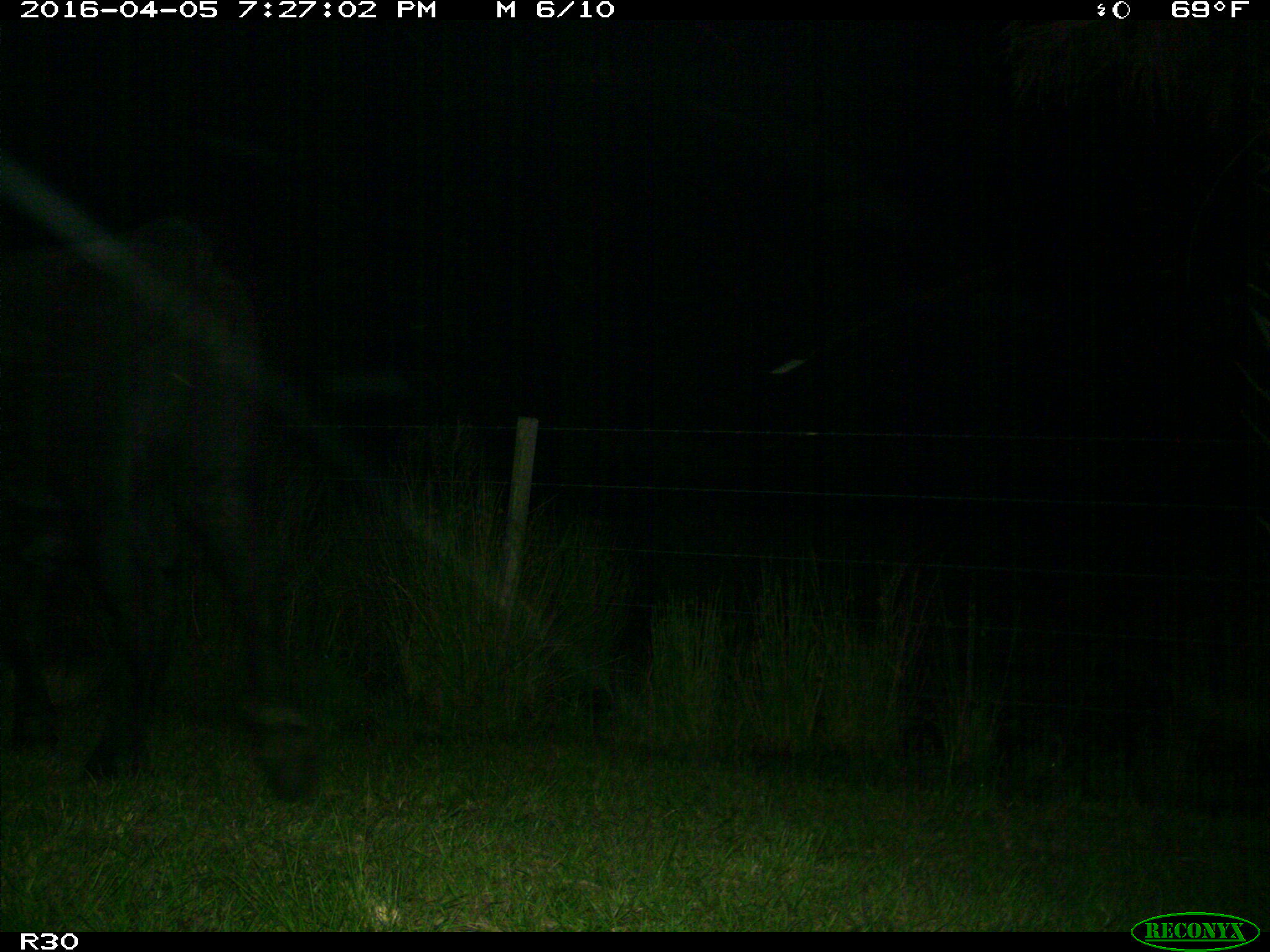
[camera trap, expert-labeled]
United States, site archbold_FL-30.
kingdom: Animalia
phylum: Chordata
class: Mammalia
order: Artiodactyla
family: Bovidae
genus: Bos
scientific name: Bos taurus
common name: domestic cow